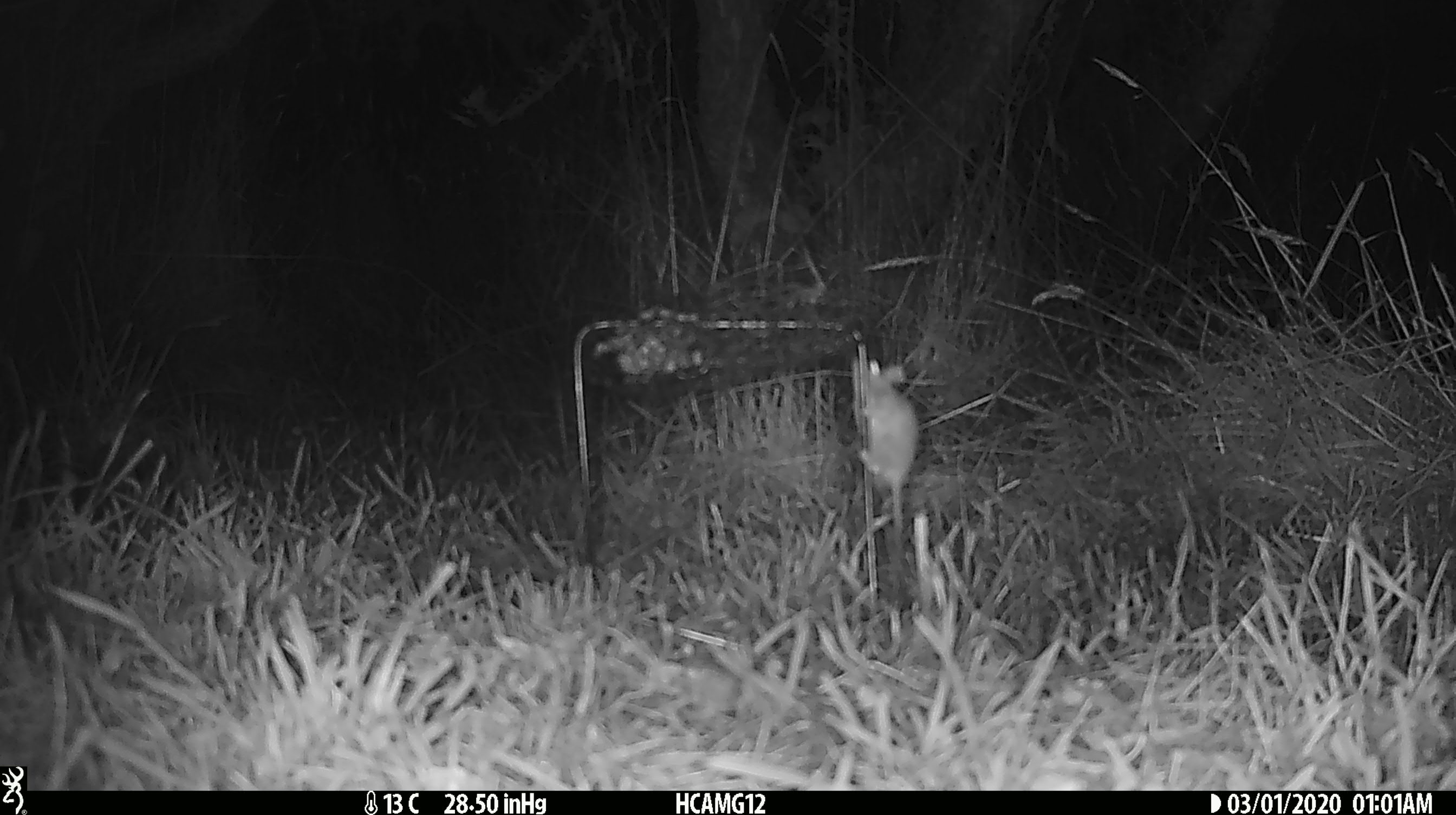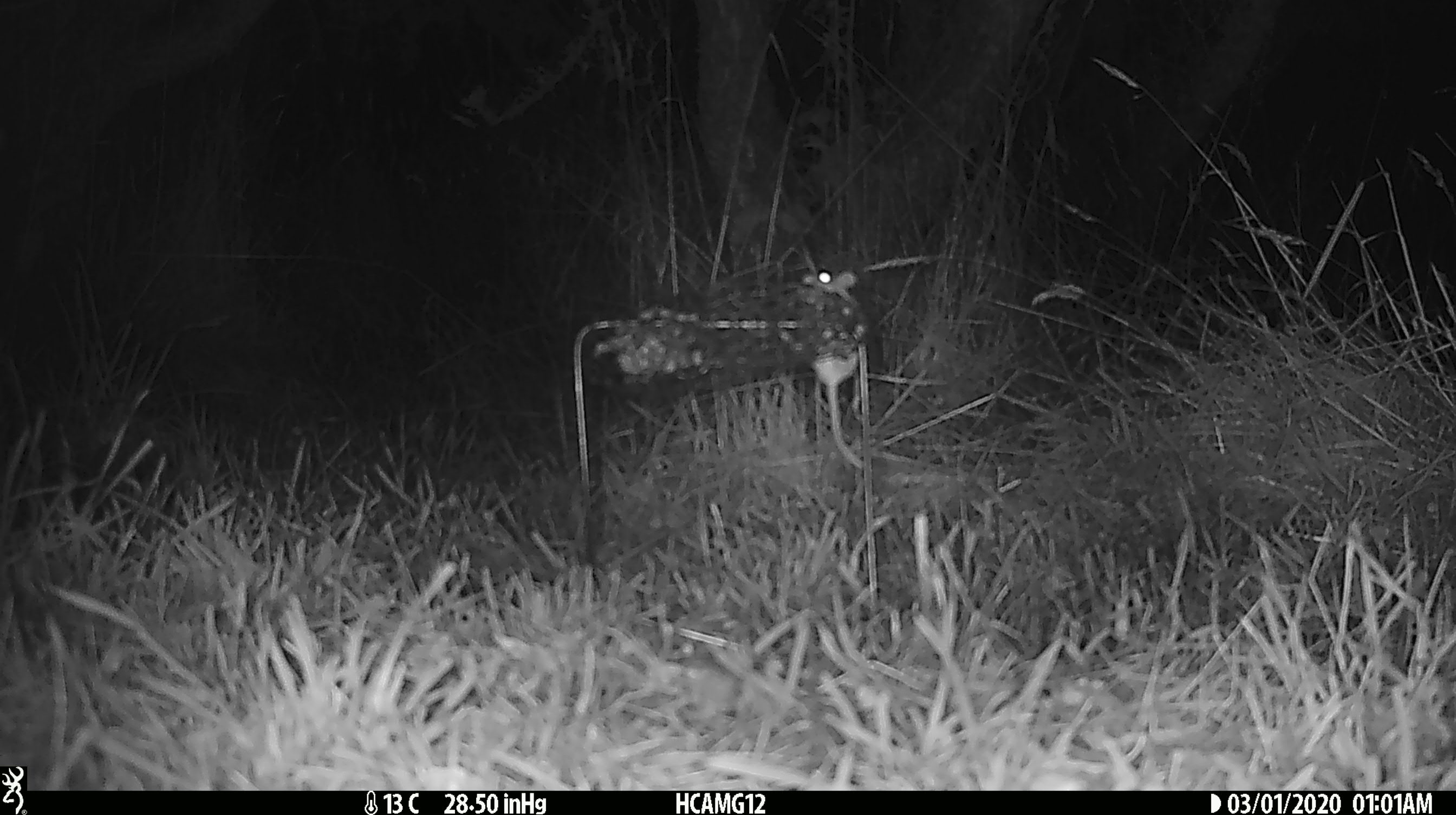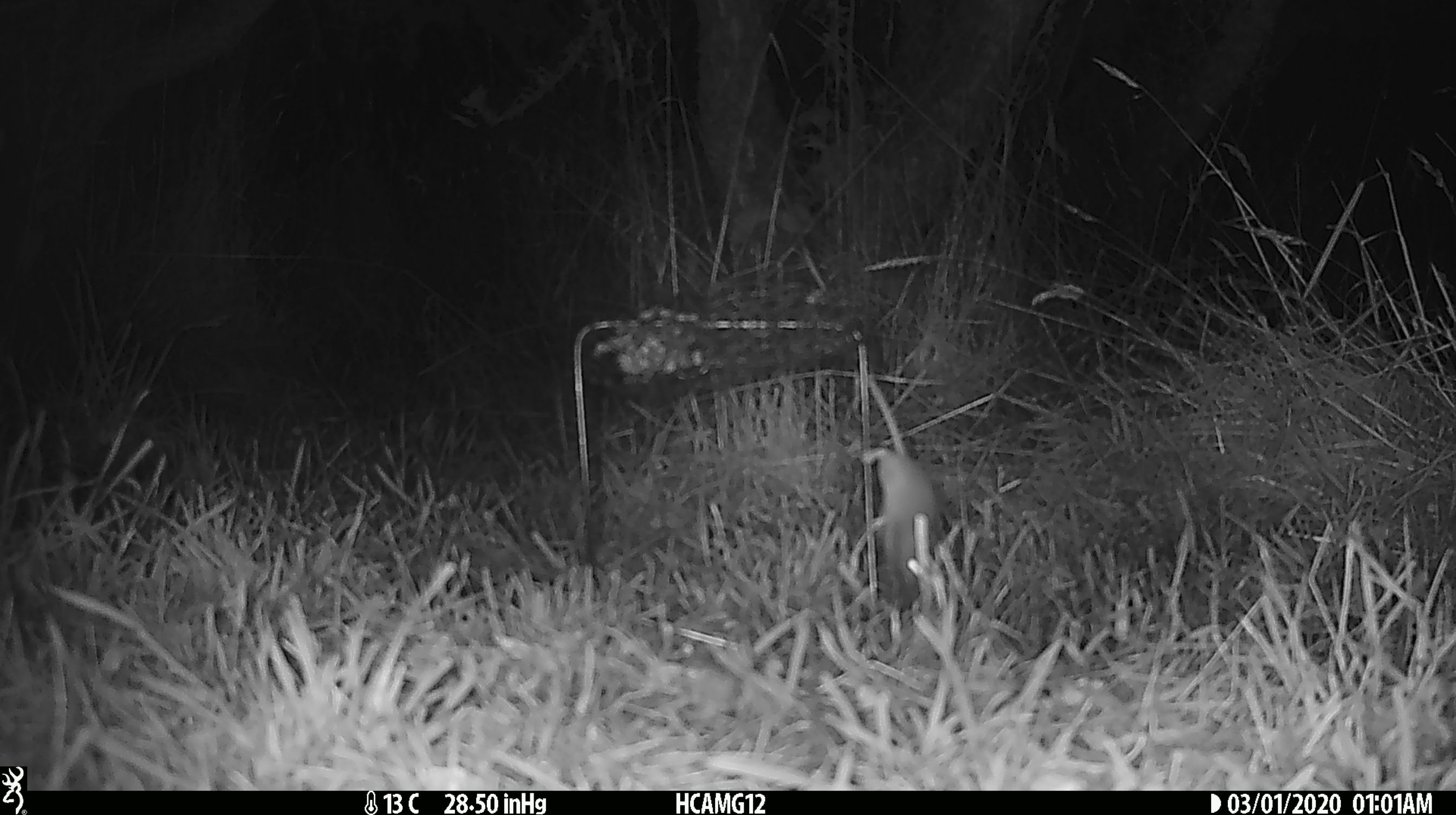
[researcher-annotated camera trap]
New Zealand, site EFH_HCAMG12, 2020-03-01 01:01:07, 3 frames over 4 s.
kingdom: Animalia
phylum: Chordata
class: Mammalia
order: Rodentia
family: Muridae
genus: Mus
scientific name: Mus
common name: mouse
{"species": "mouse (Mus)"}